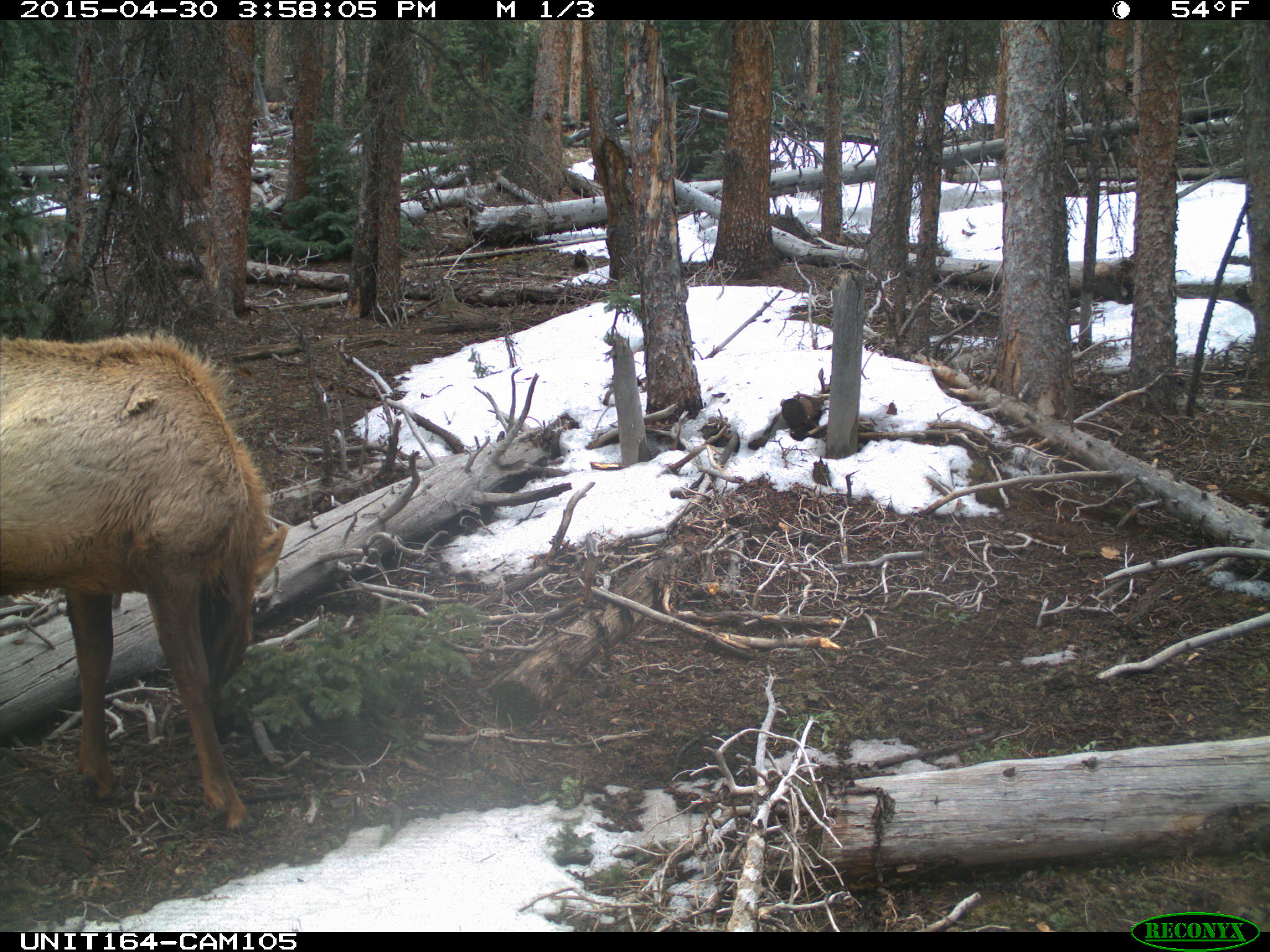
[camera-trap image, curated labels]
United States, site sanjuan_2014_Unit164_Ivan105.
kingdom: Animalia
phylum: Chordata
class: Mammalia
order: Artiodactyla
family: Cervidae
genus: Cervus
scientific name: Cervus elaphus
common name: red deer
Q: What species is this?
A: Cervus elaphus (red deer).